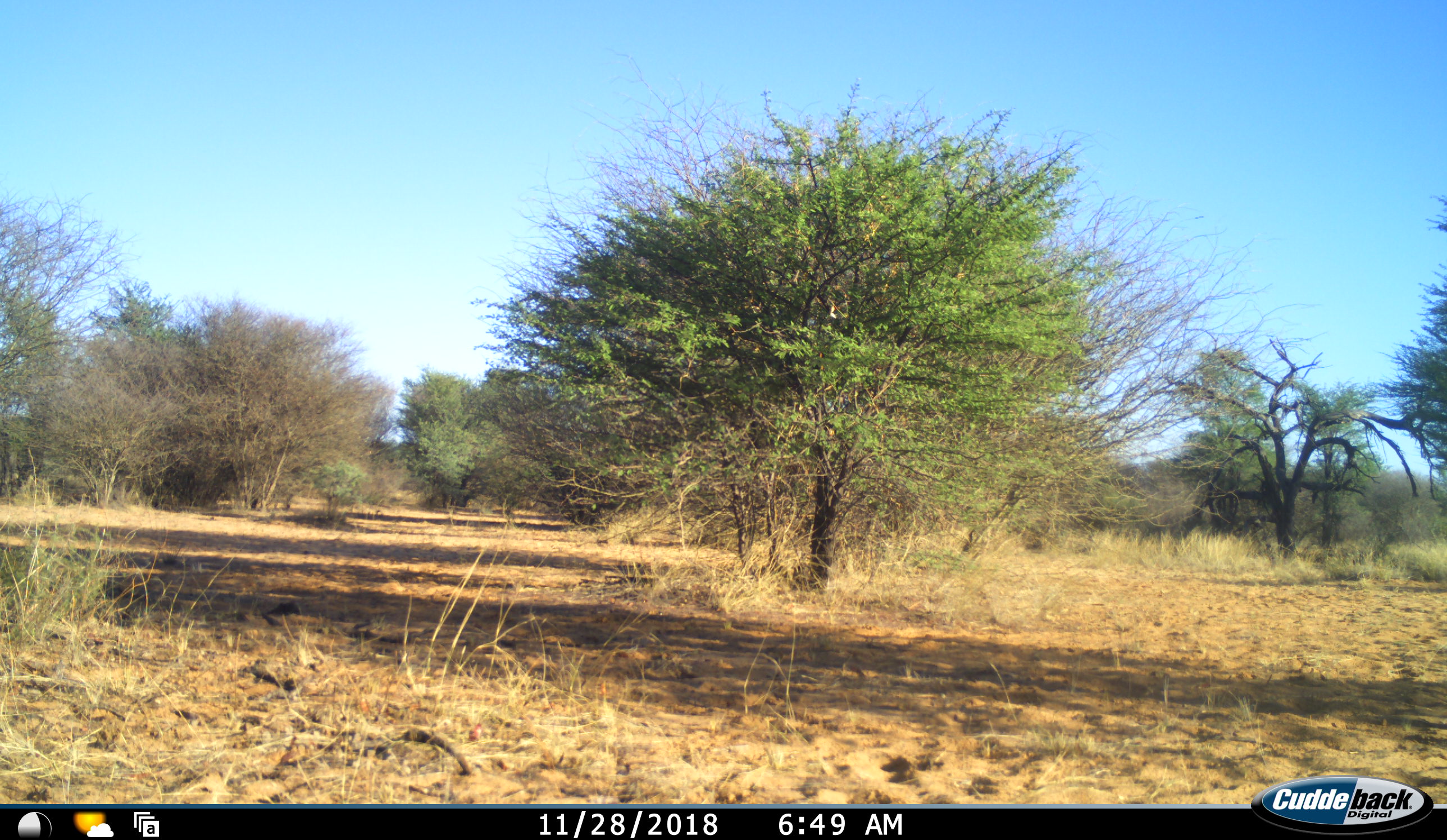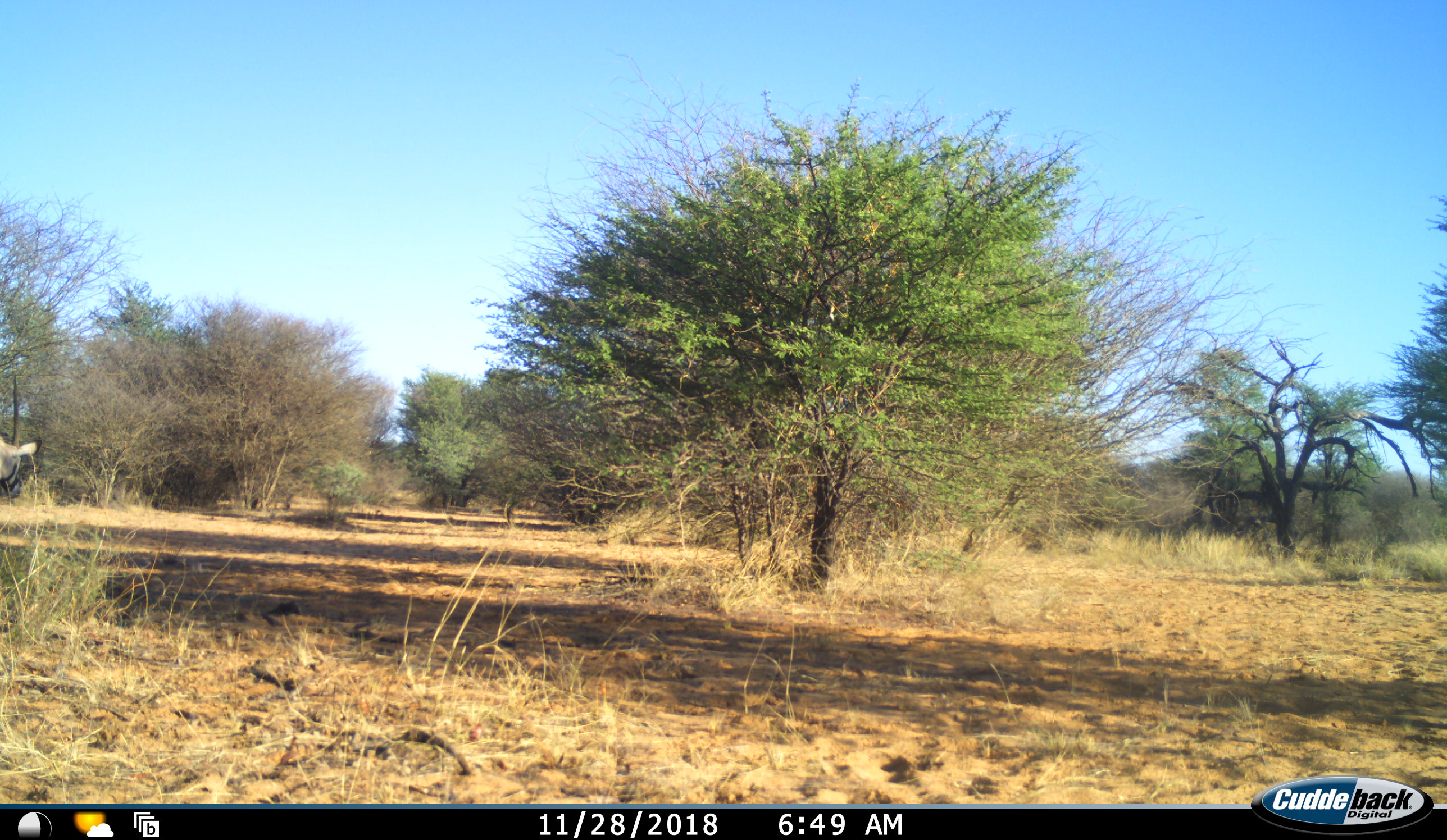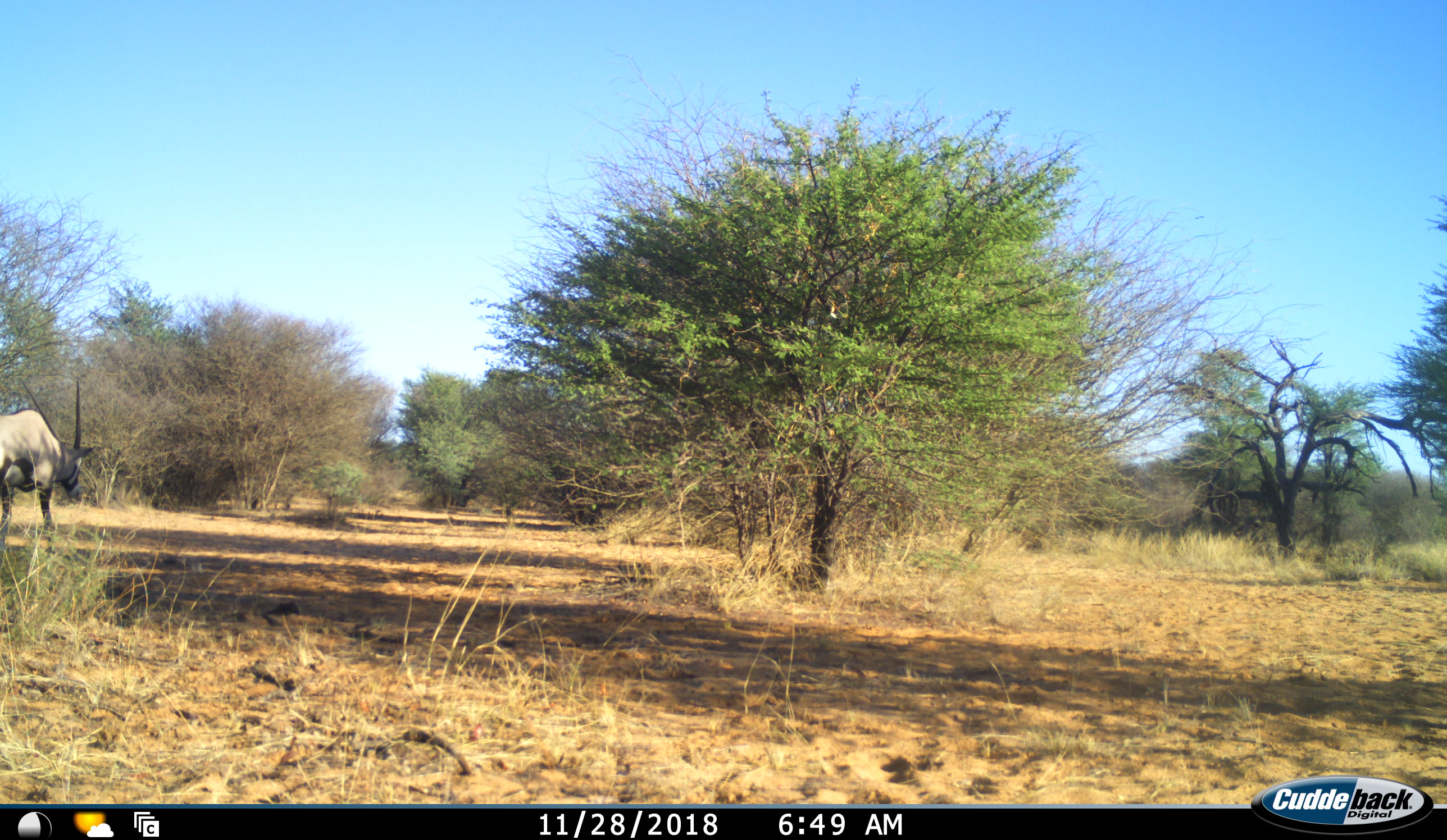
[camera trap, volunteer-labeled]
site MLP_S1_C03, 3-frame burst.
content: unidentified animal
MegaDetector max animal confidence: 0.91